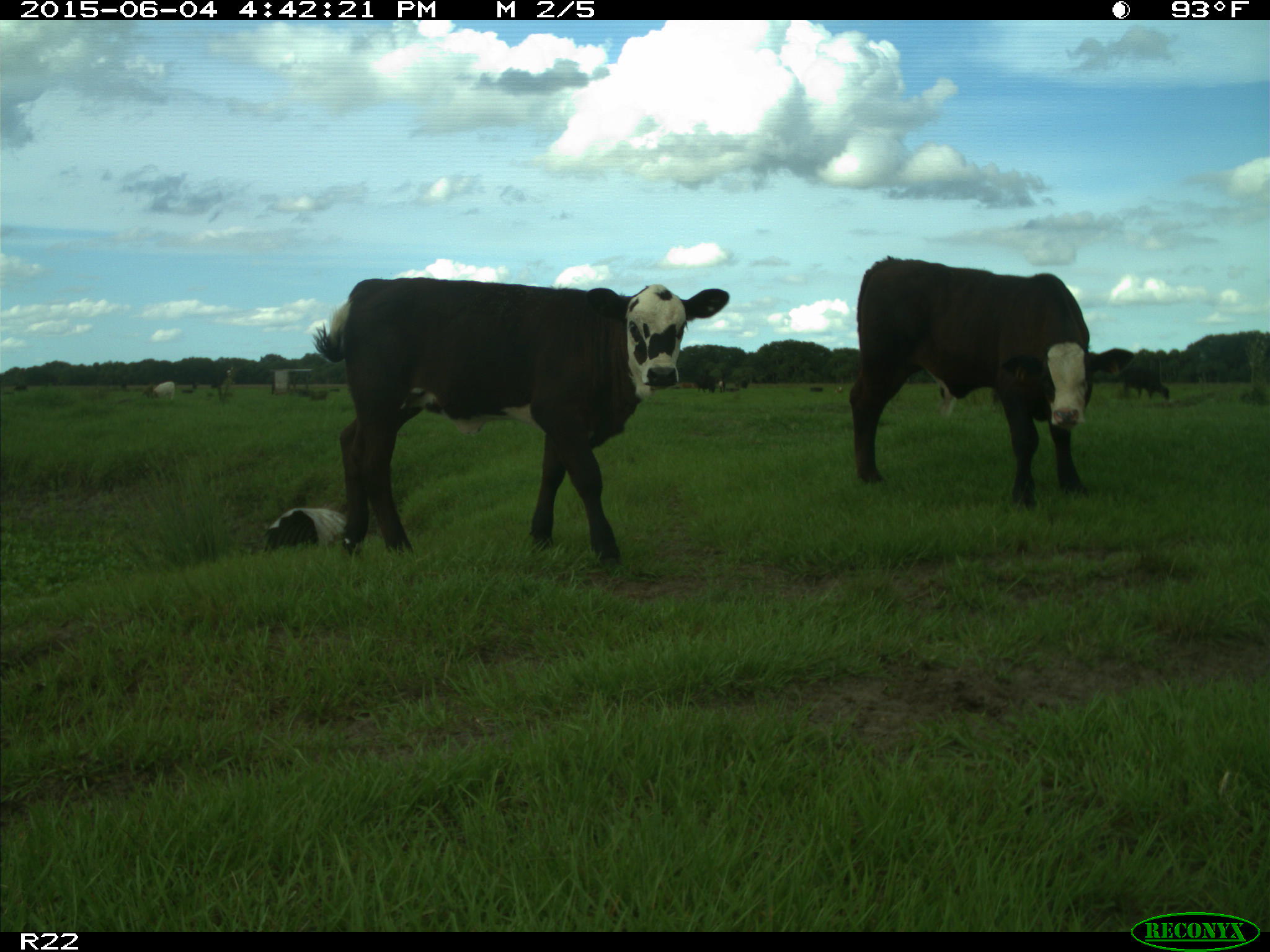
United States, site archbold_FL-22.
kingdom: Animalia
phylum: Chordata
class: Mammalia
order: Artiodactyla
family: Bovidae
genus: Bos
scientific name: Bos taurus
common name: domestic cow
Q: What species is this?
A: Bos taurus (domestic cow).